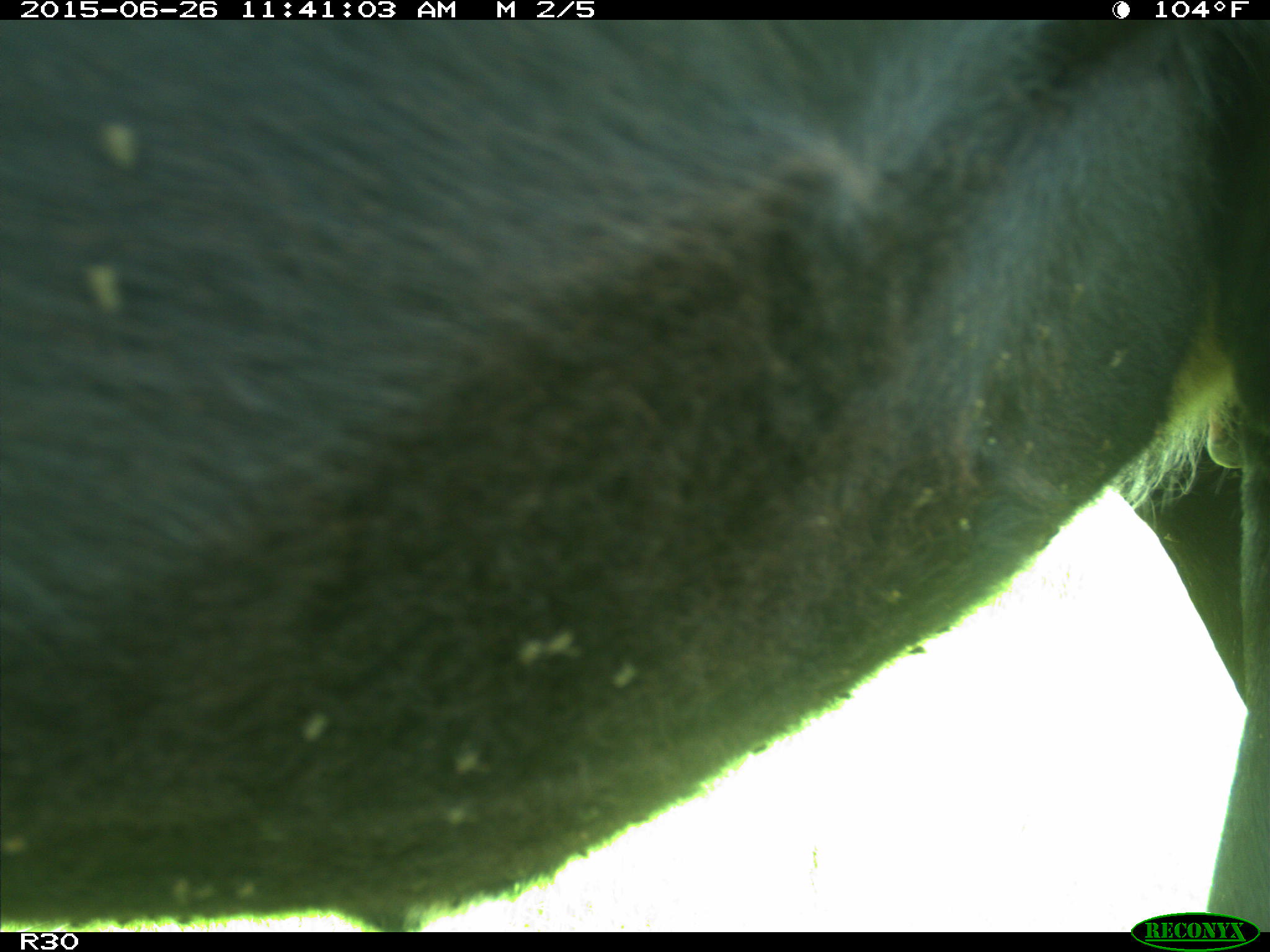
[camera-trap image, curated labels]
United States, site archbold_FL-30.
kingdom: Animalia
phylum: Chordata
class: Mammalia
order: Artiodactyla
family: Bovidae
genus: Bos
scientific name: Bos taurus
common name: domestic cow